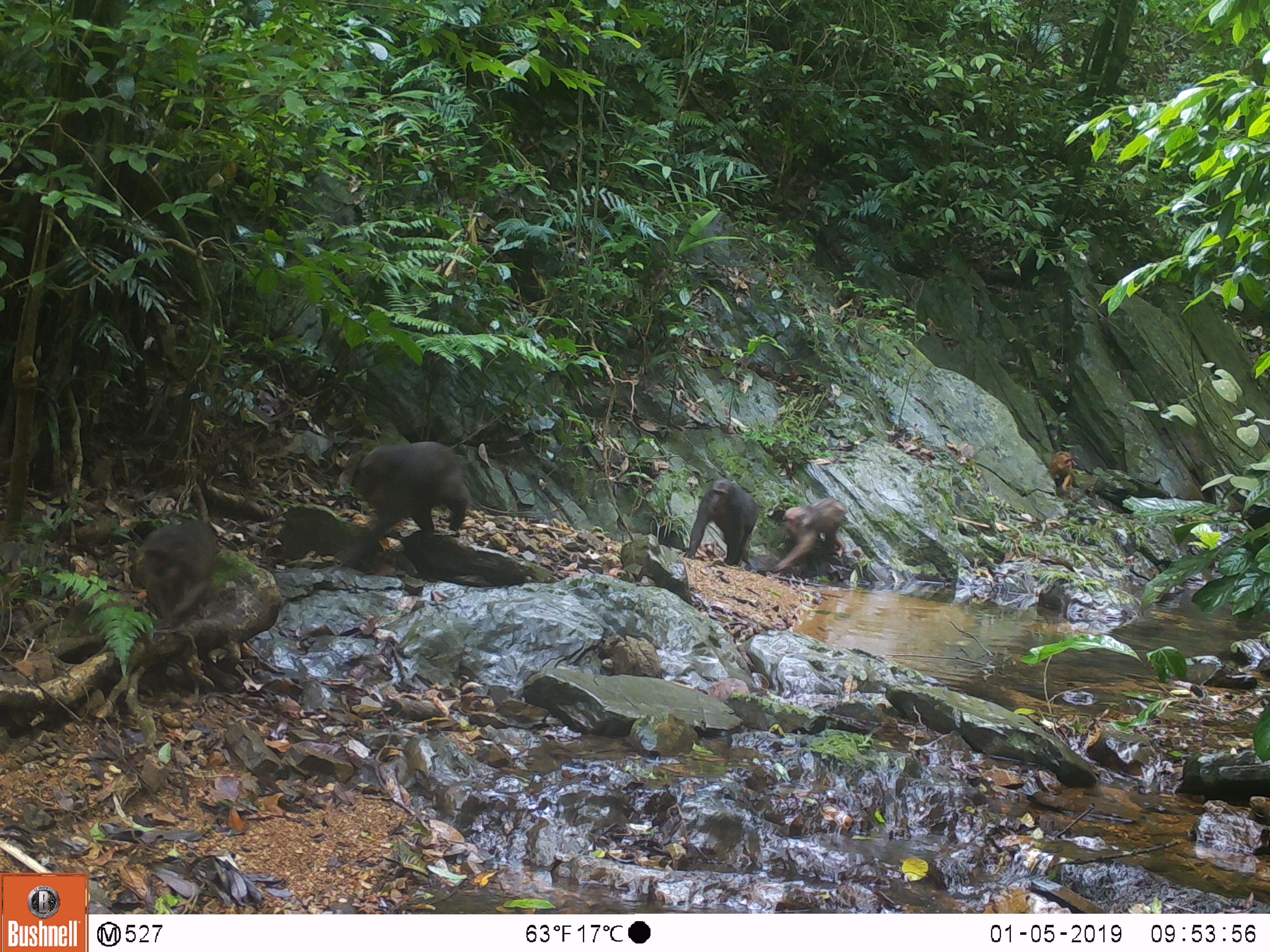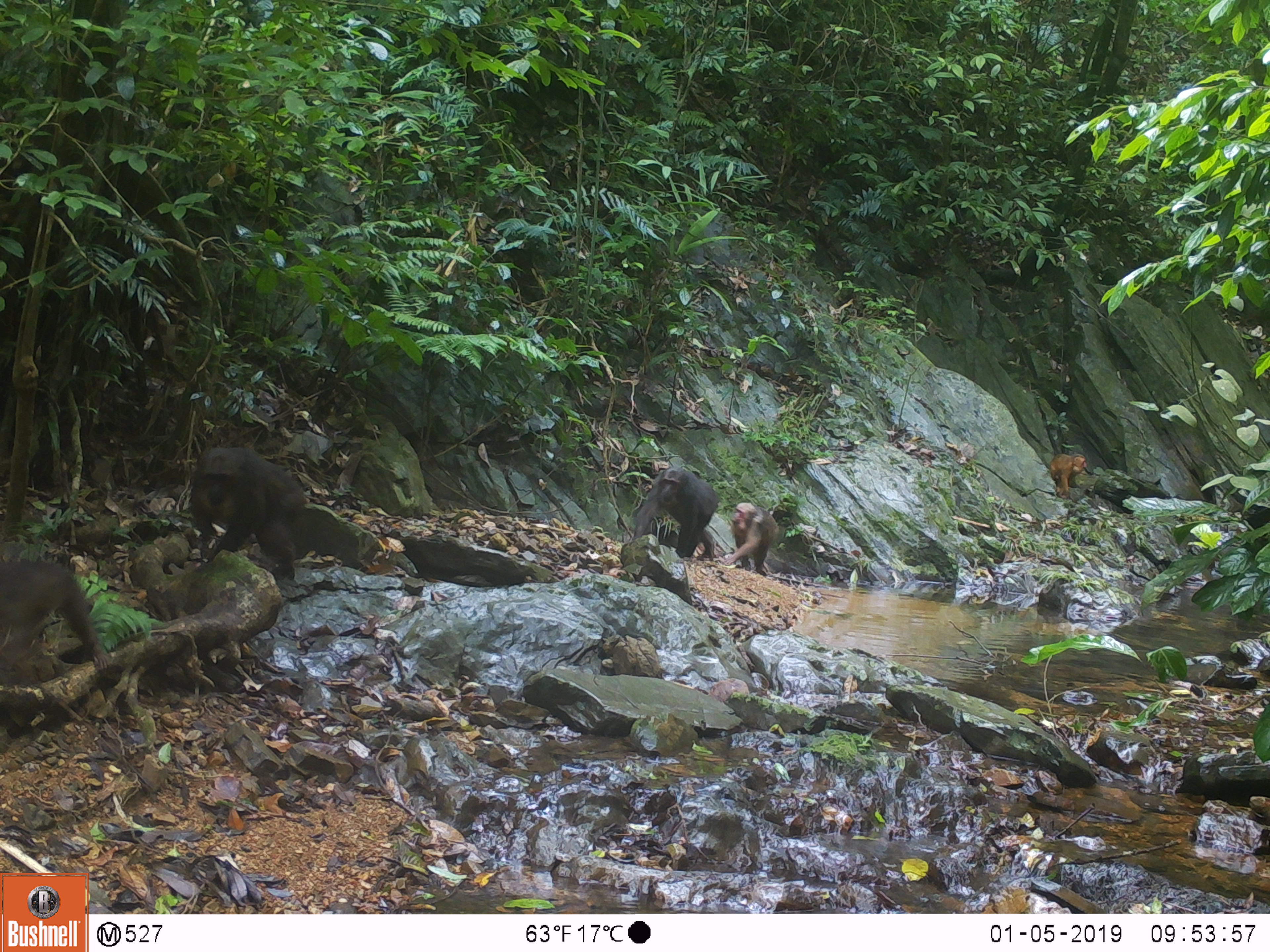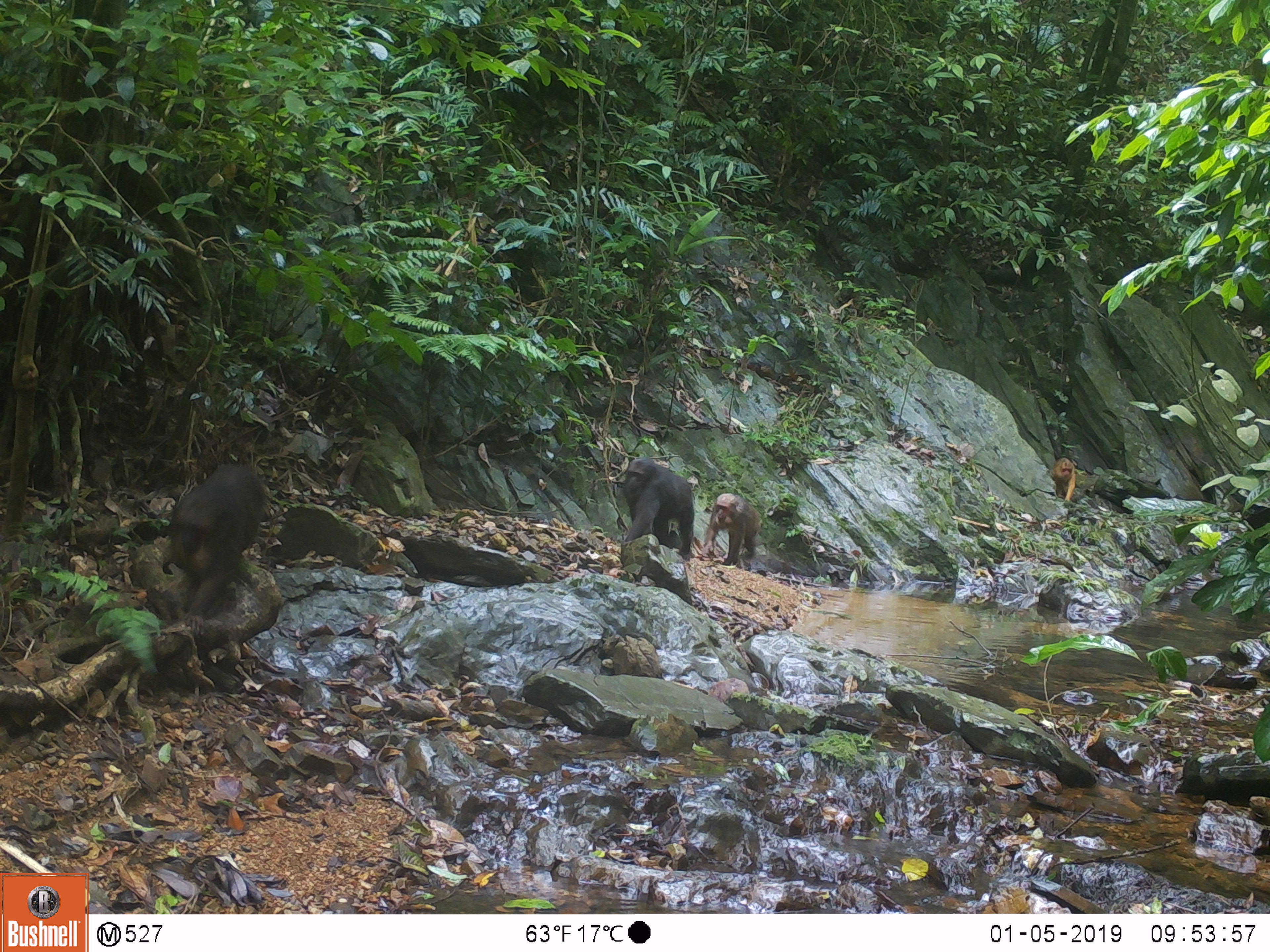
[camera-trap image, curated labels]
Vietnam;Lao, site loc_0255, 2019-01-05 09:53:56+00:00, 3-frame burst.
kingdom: Animalia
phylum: Chordata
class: Mammalia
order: Primates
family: Cercopithecidae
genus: Macaca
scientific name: Macaca arctoides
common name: stump-tailed macaque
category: stump tailed macaque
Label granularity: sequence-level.